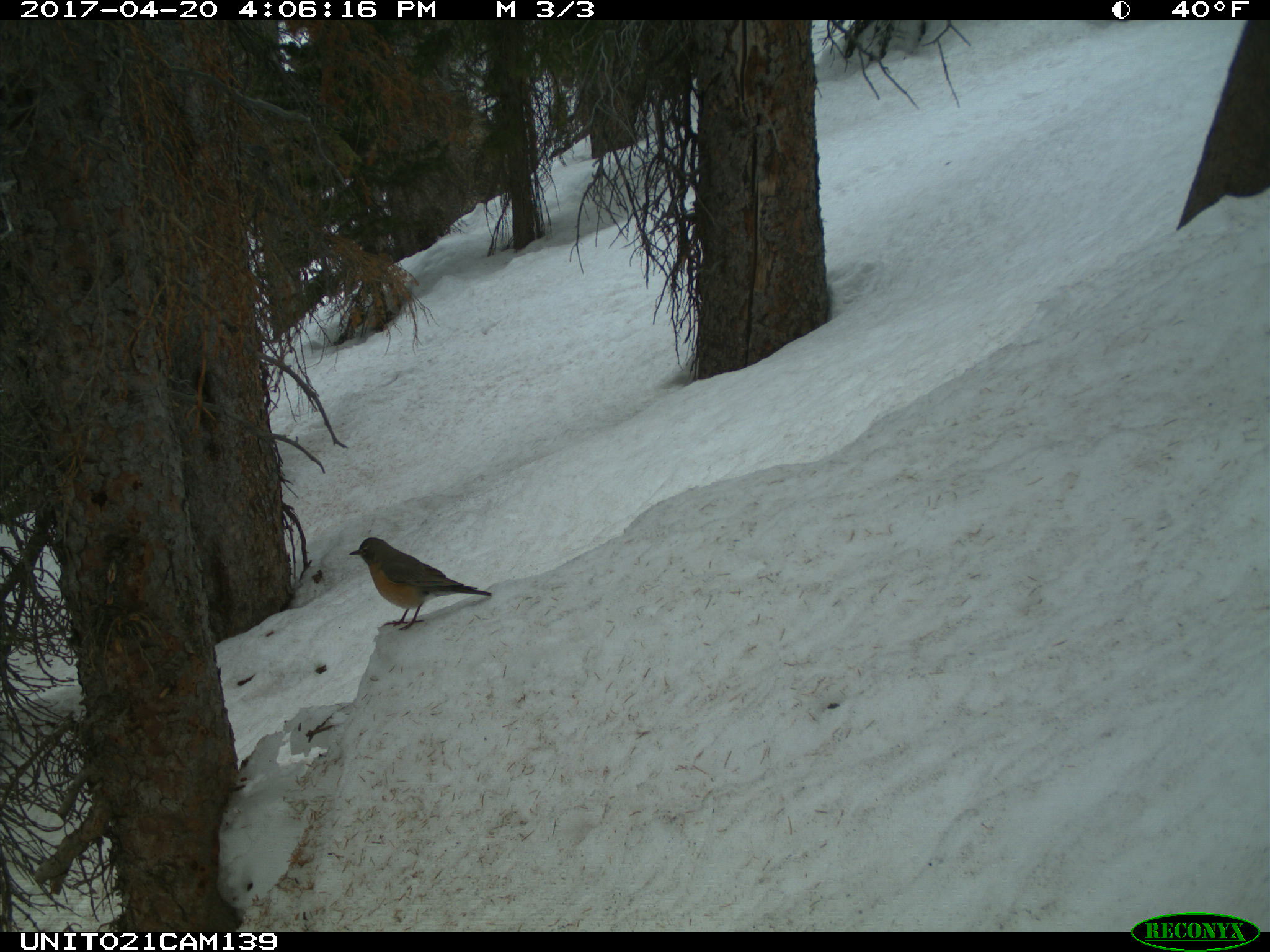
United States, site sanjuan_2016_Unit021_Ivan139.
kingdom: Animalia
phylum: Chordata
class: Aves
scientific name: Aves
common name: birds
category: unidentified bird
Unidentified bird (birds) (Aves).